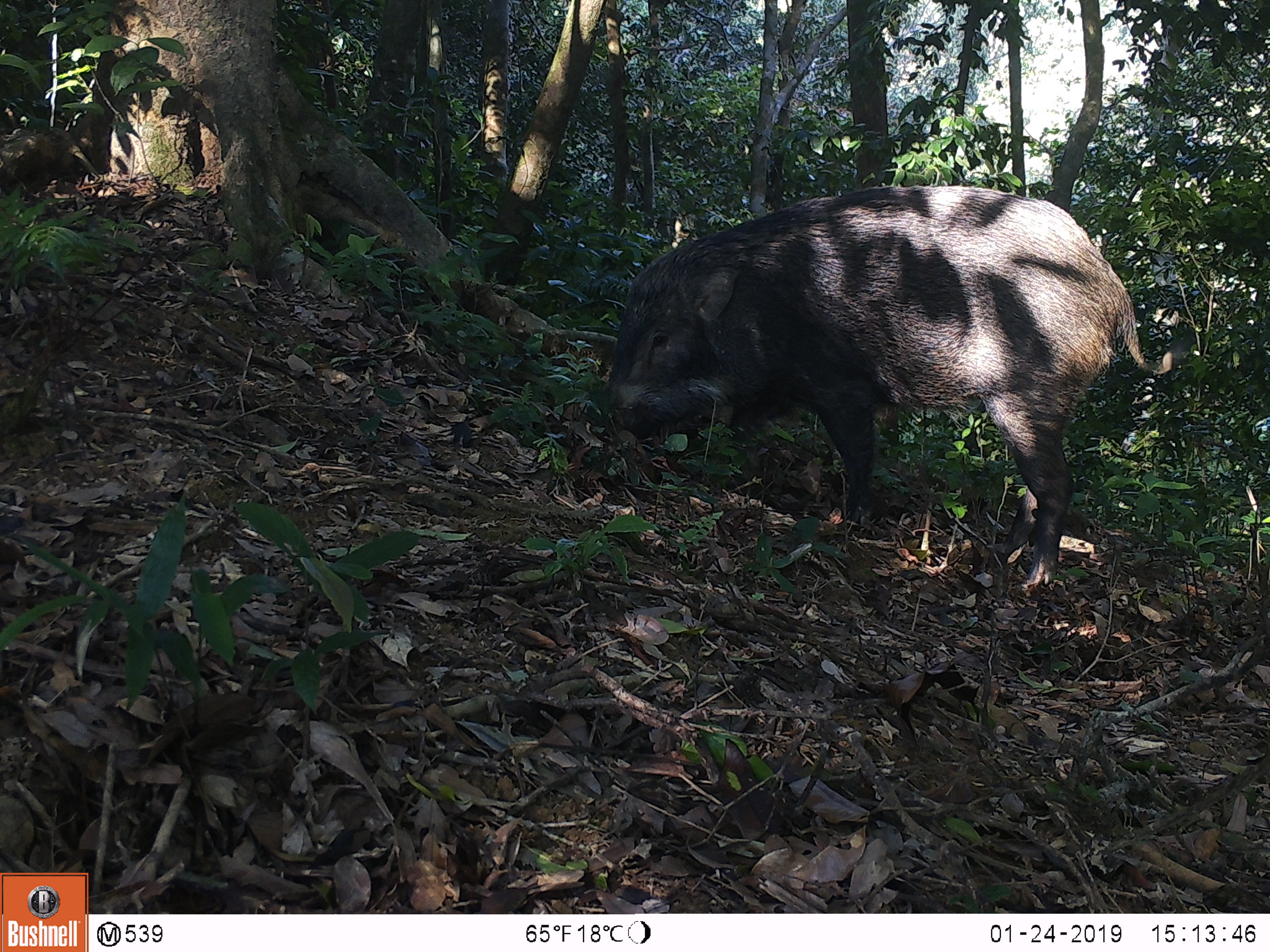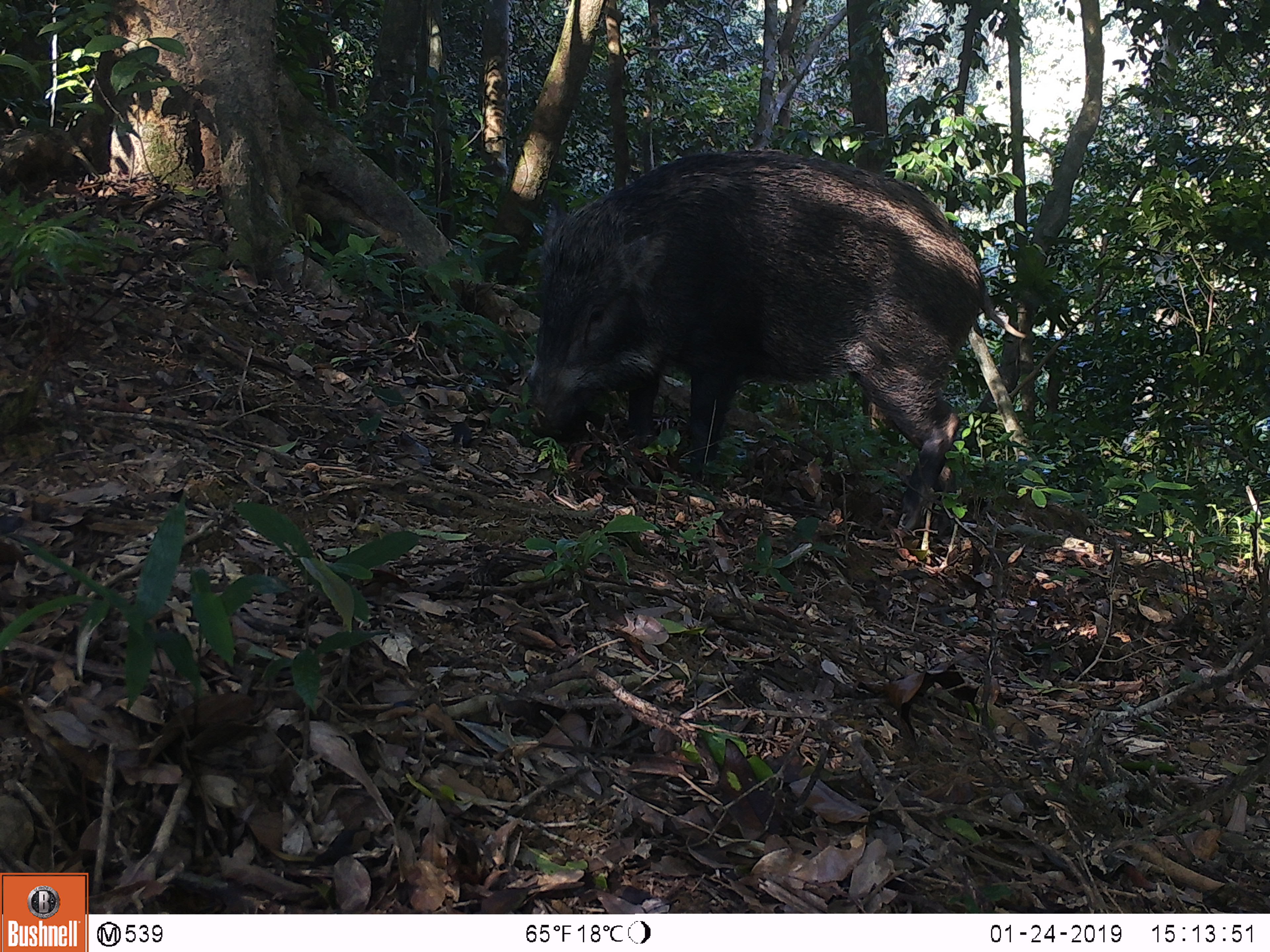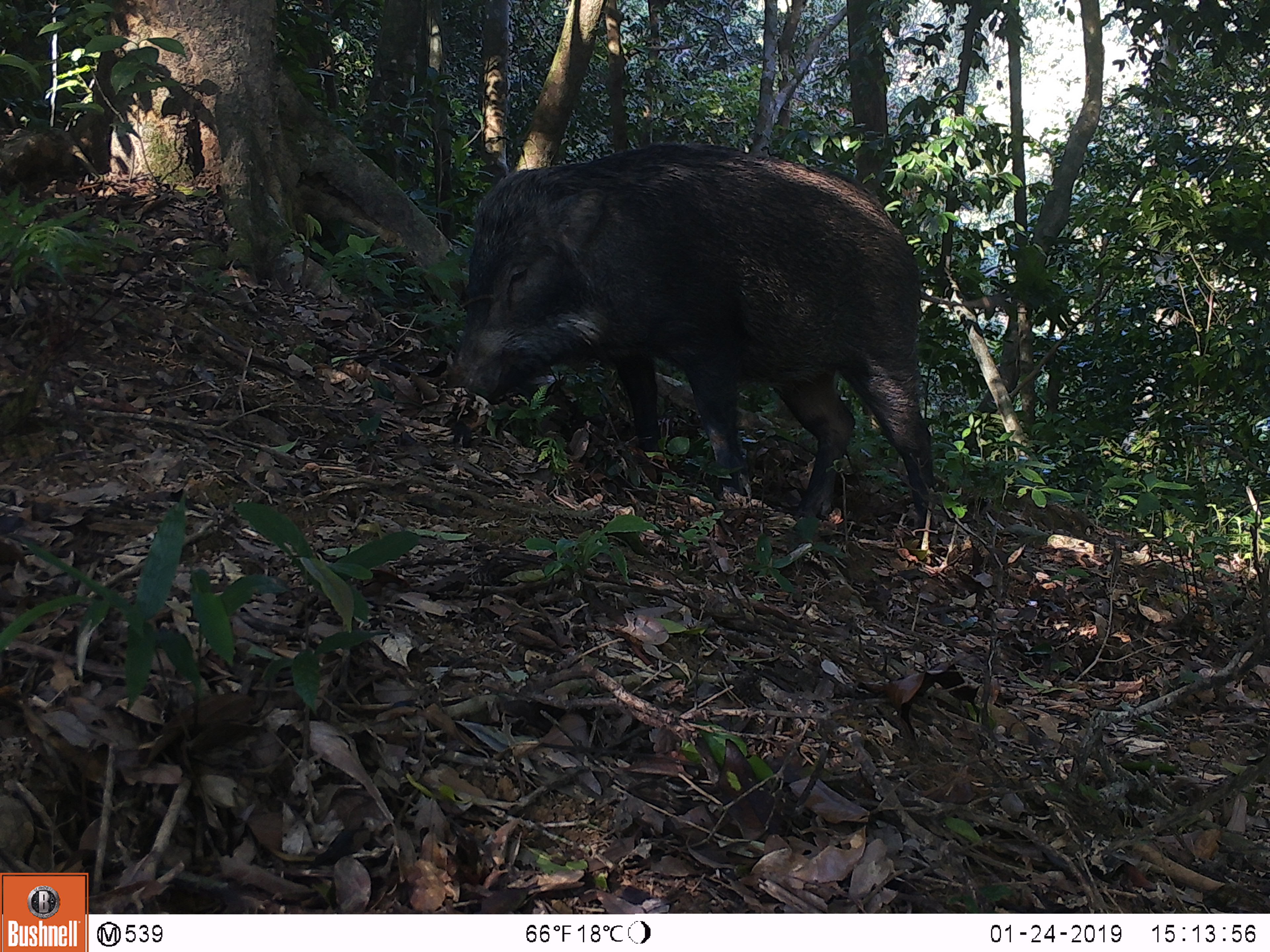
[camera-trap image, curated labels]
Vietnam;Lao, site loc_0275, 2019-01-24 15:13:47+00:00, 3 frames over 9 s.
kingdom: Animalia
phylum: Chordata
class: Mammalia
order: Artiodactyla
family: Suidae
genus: Sus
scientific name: Sus scrofa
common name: eurasian wild pig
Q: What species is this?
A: Eurasian wild pig (Sus scrofa).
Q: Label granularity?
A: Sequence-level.